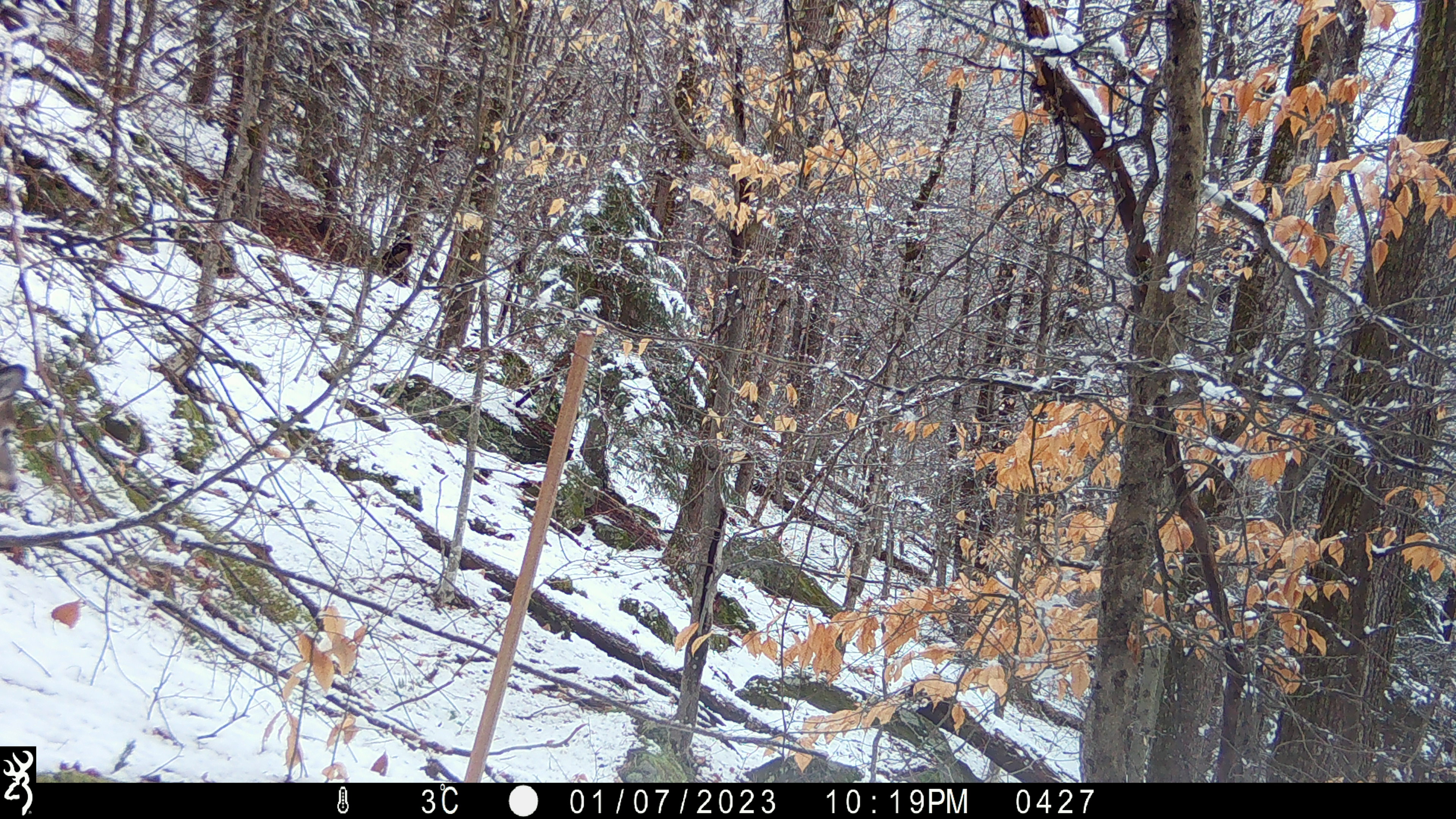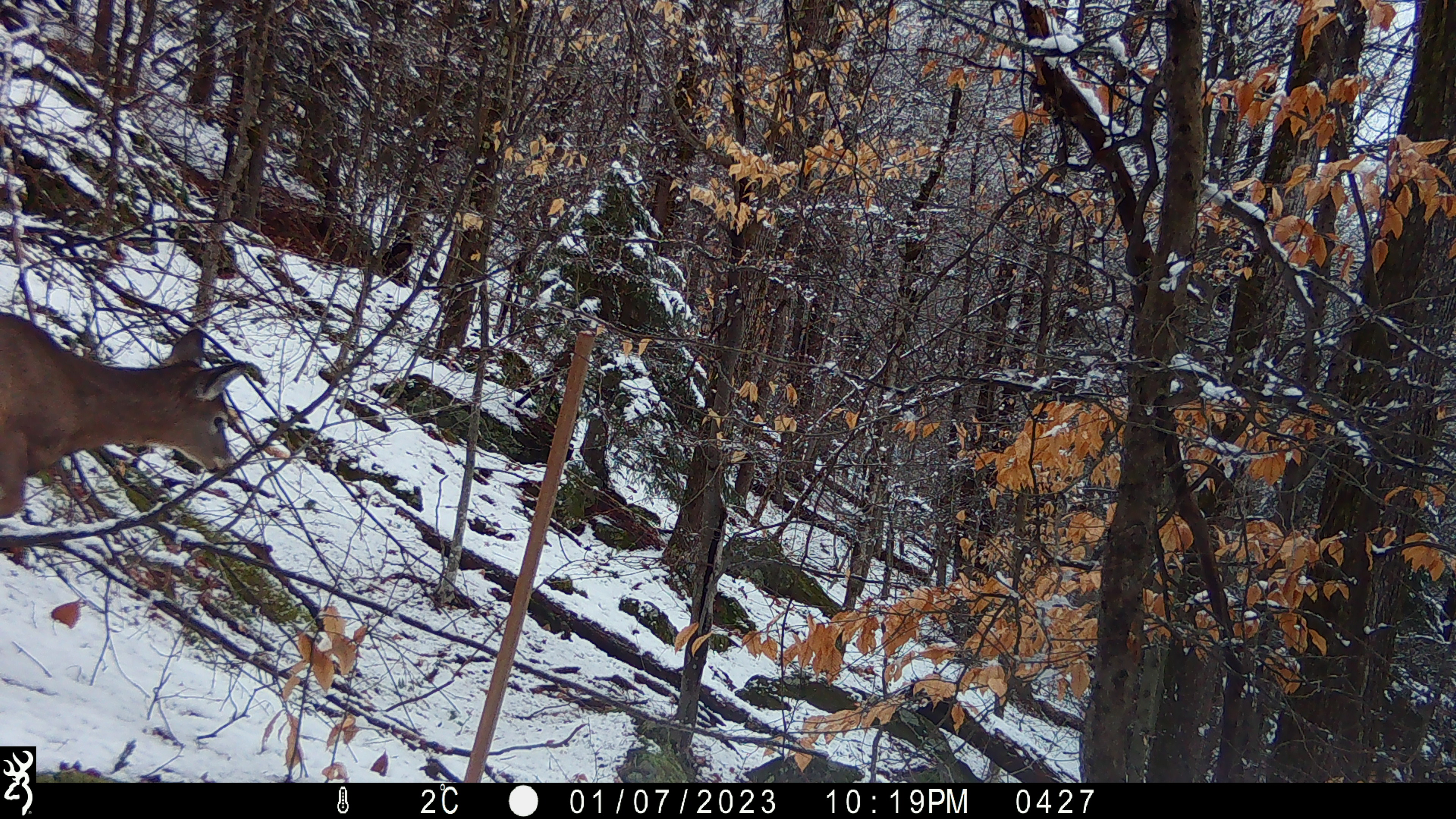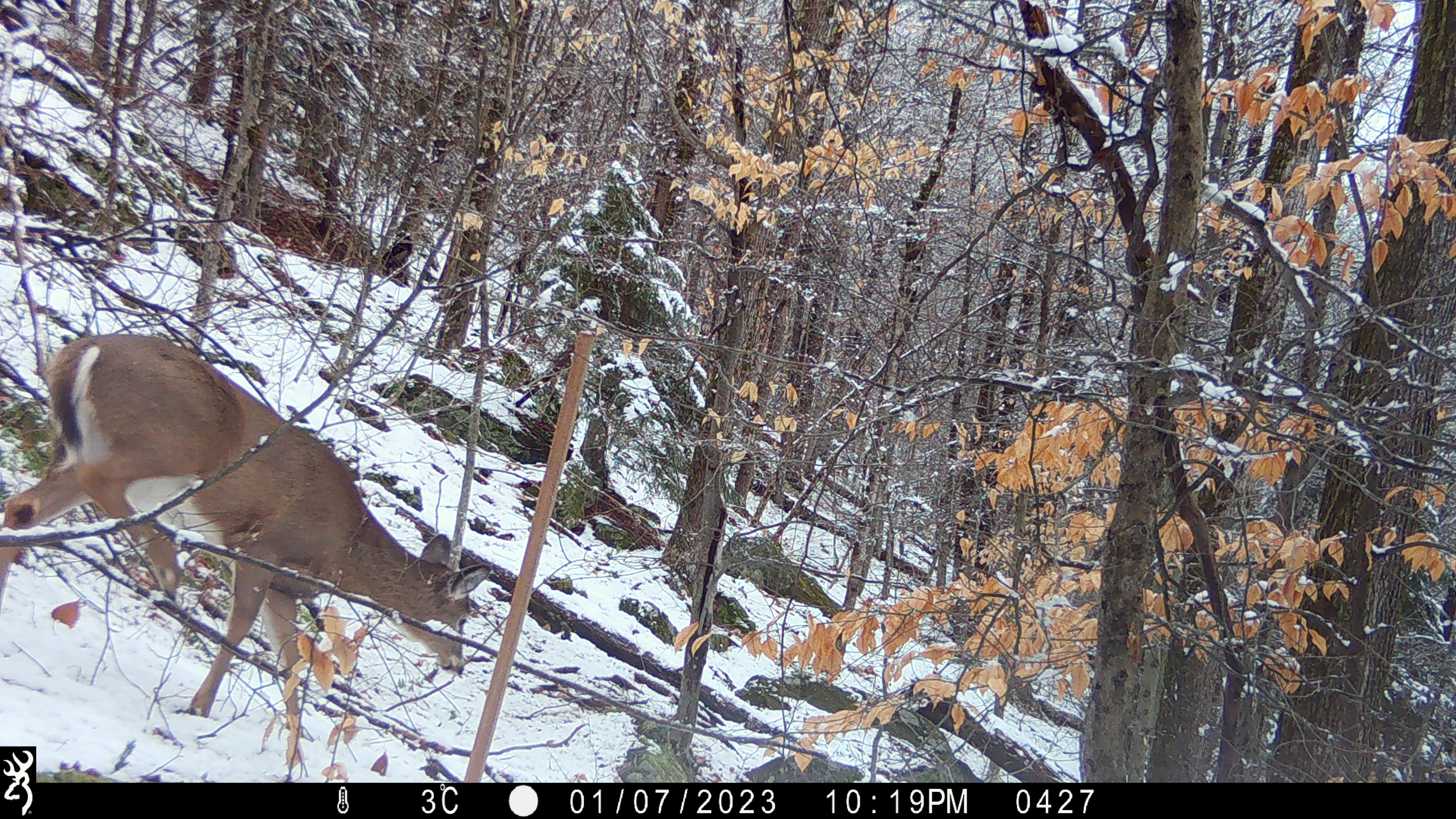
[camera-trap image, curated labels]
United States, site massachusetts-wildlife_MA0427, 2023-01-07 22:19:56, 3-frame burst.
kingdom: Animalia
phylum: Chordata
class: Mammalia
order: Artiodactyla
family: Cervidae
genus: Odocoileus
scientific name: Odocoileus virginianus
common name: white-tailed deer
White-tailed deer (Odocoileus virginianus).